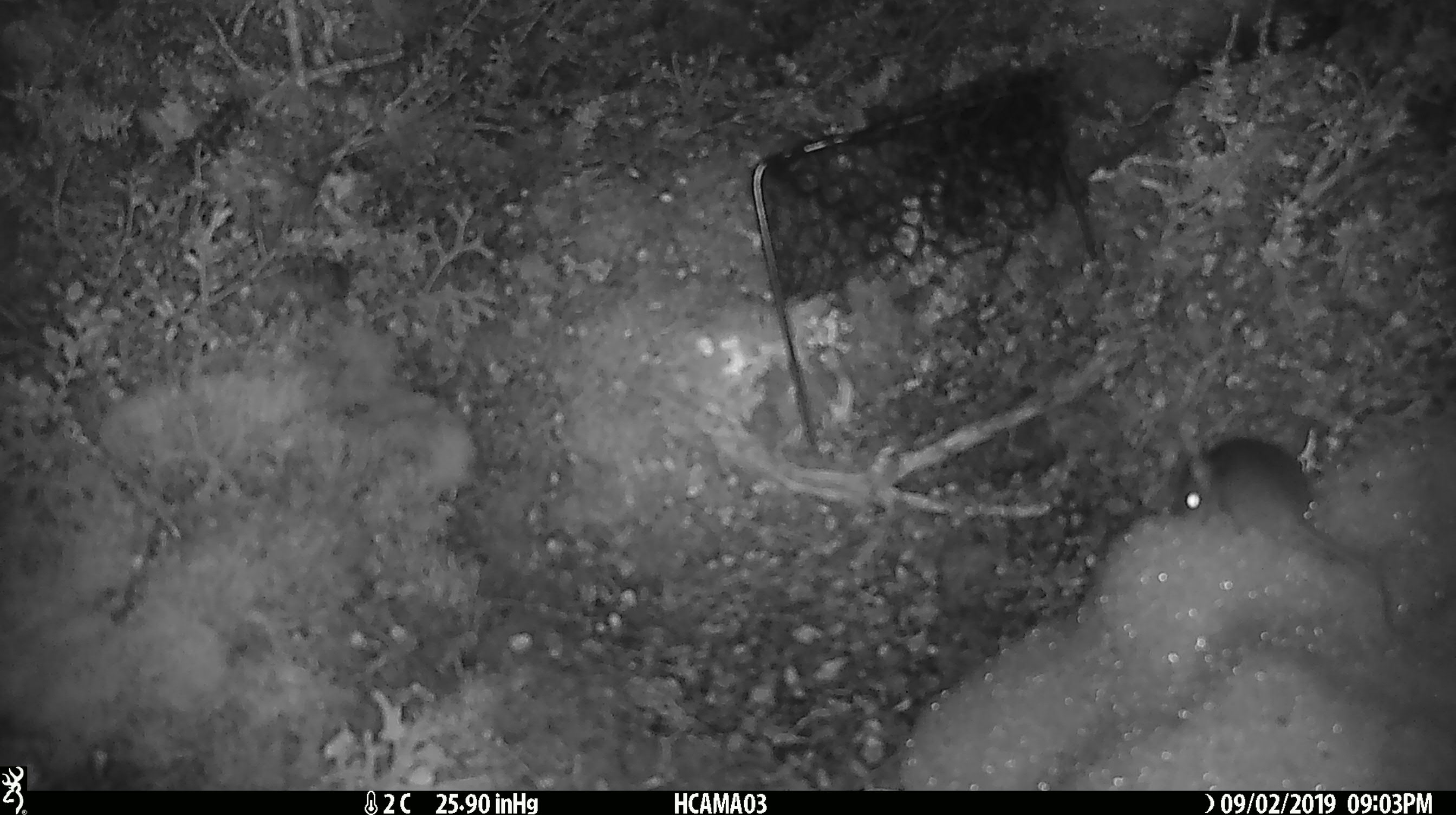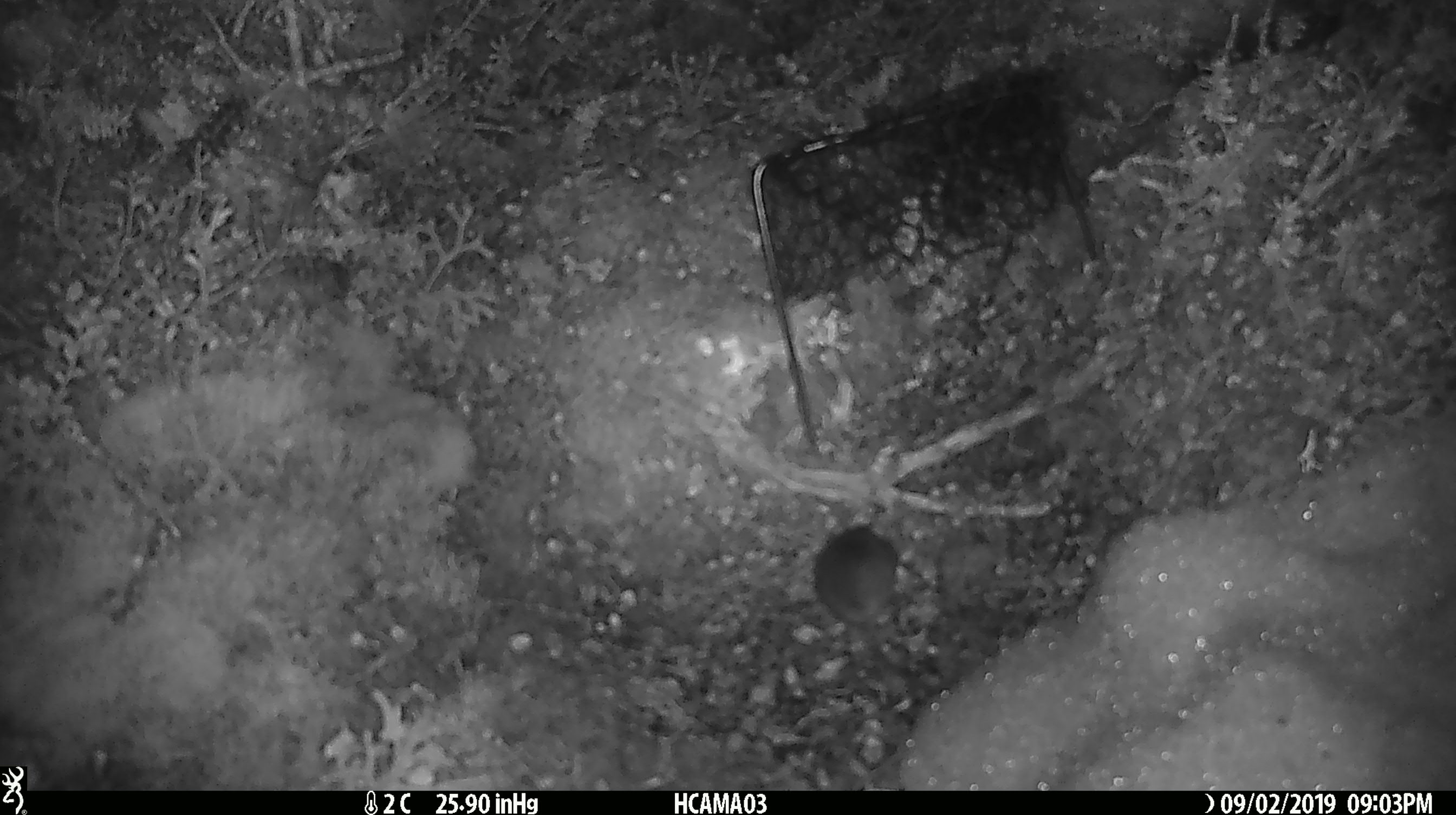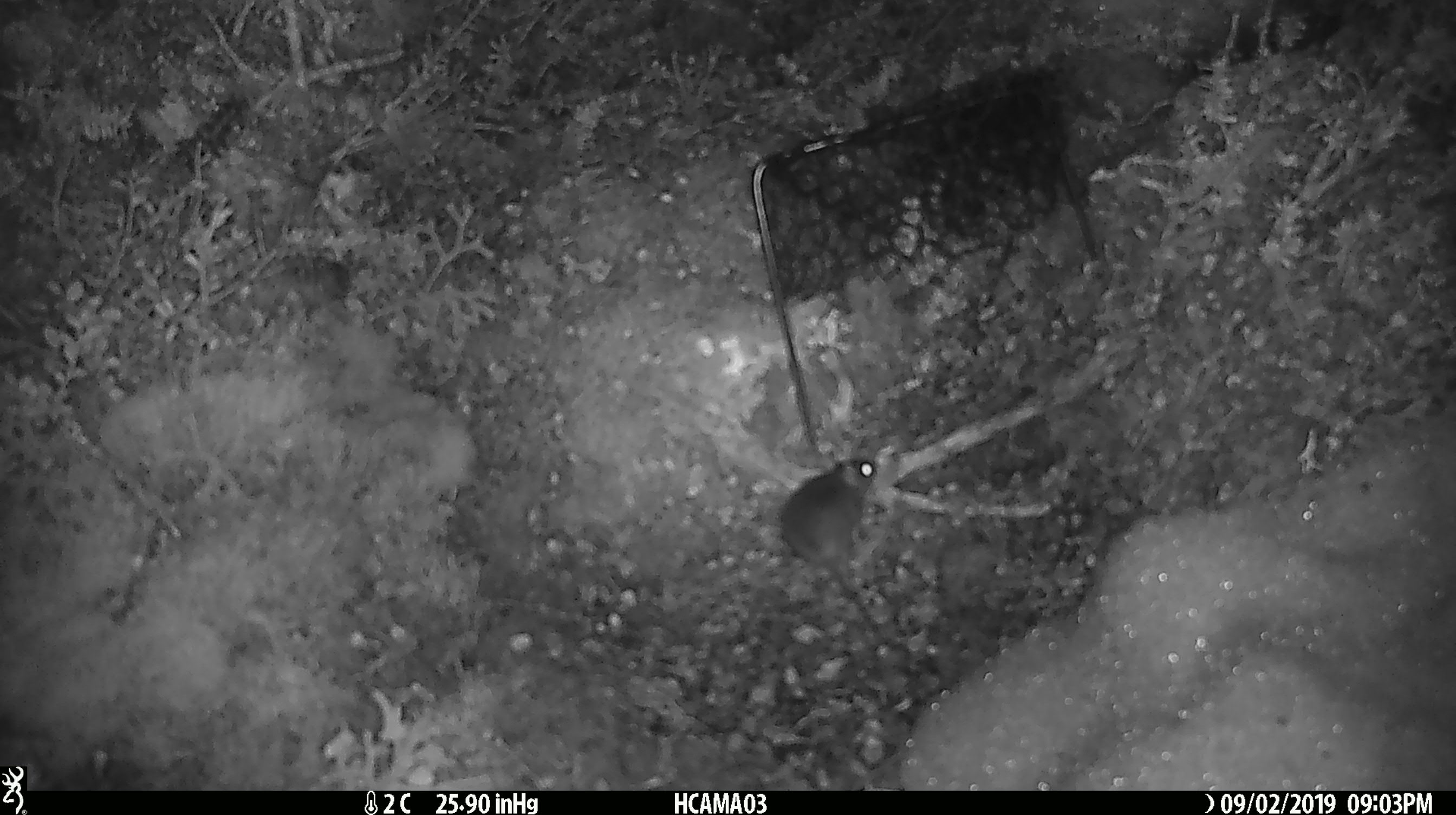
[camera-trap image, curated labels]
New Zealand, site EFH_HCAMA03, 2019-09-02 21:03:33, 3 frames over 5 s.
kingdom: Animalia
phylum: Chordata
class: Mammalia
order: Rodentia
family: Muridae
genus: Mus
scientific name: Mus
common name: mouse